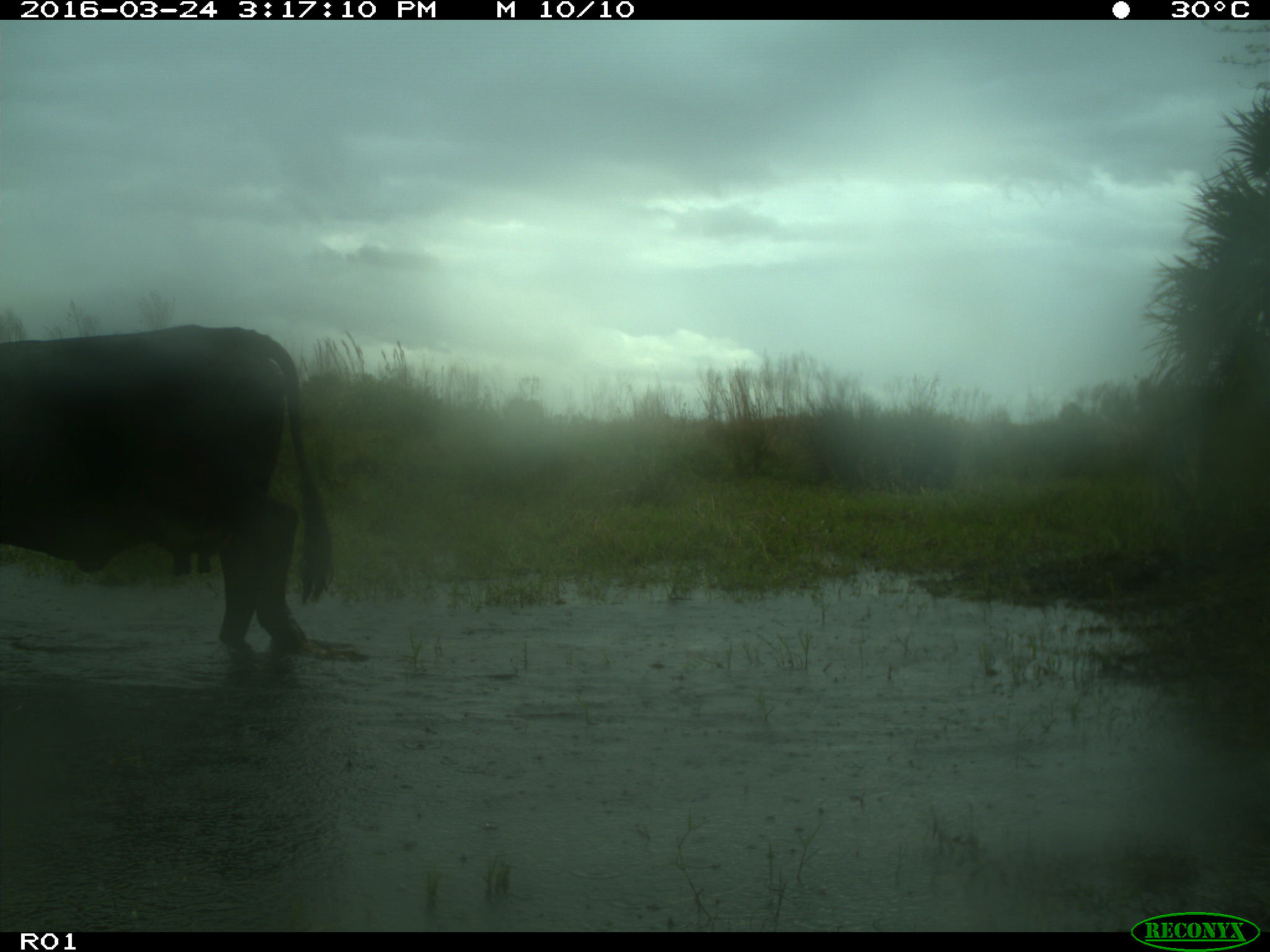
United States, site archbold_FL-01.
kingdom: Animalia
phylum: Chordata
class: Mammalia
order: Artiodactyla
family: Bovidae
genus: Bos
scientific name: Bos taurus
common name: domestic cow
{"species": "Bos taurus (domestic cow)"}